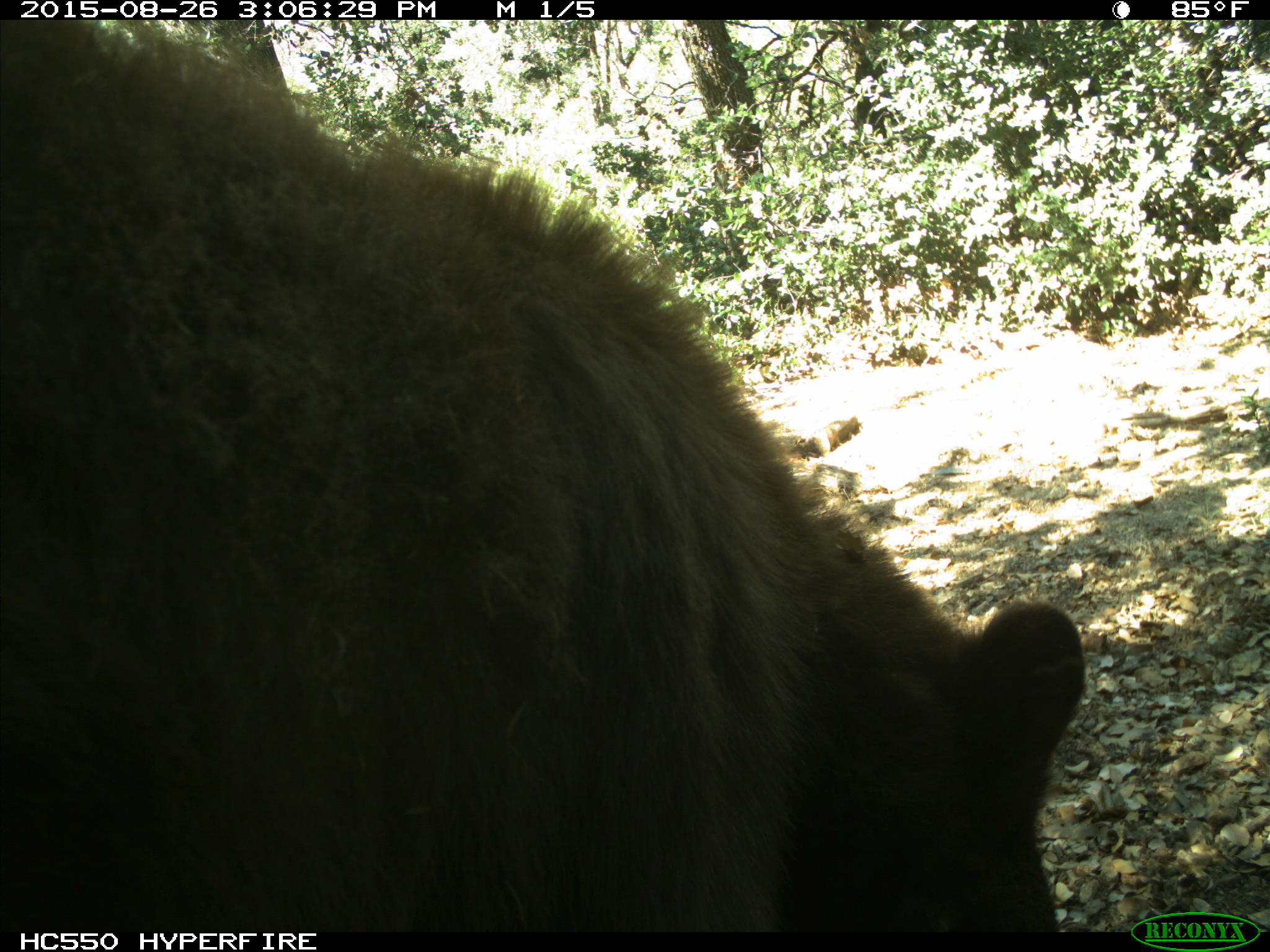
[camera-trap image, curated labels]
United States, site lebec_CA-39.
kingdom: Animalia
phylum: Chordata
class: Mammalia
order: Carnivora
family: Ursidae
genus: Ursus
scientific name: Ursus americanus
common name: american black bear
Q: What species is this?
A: Ursus americanus (american black bear).